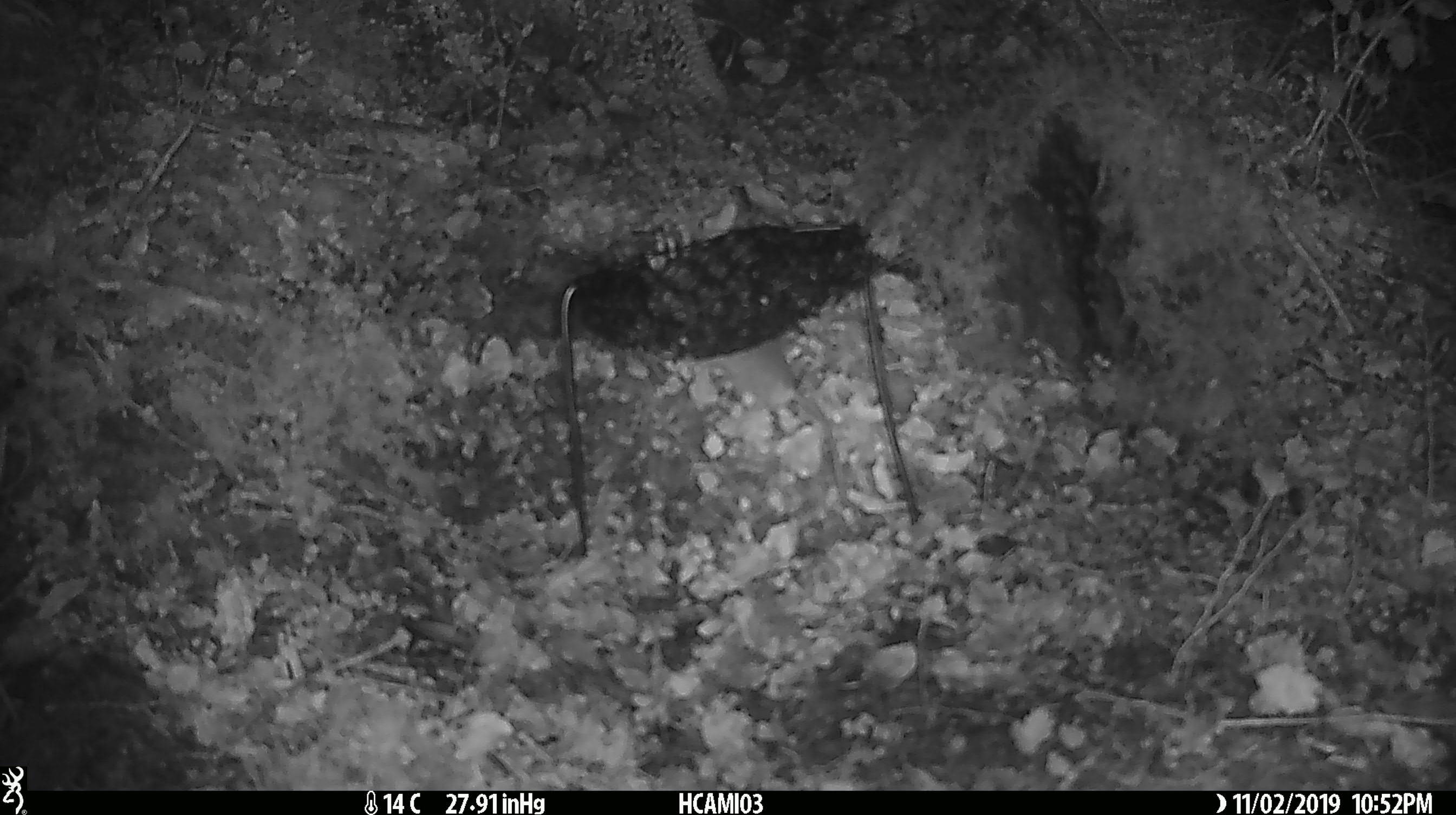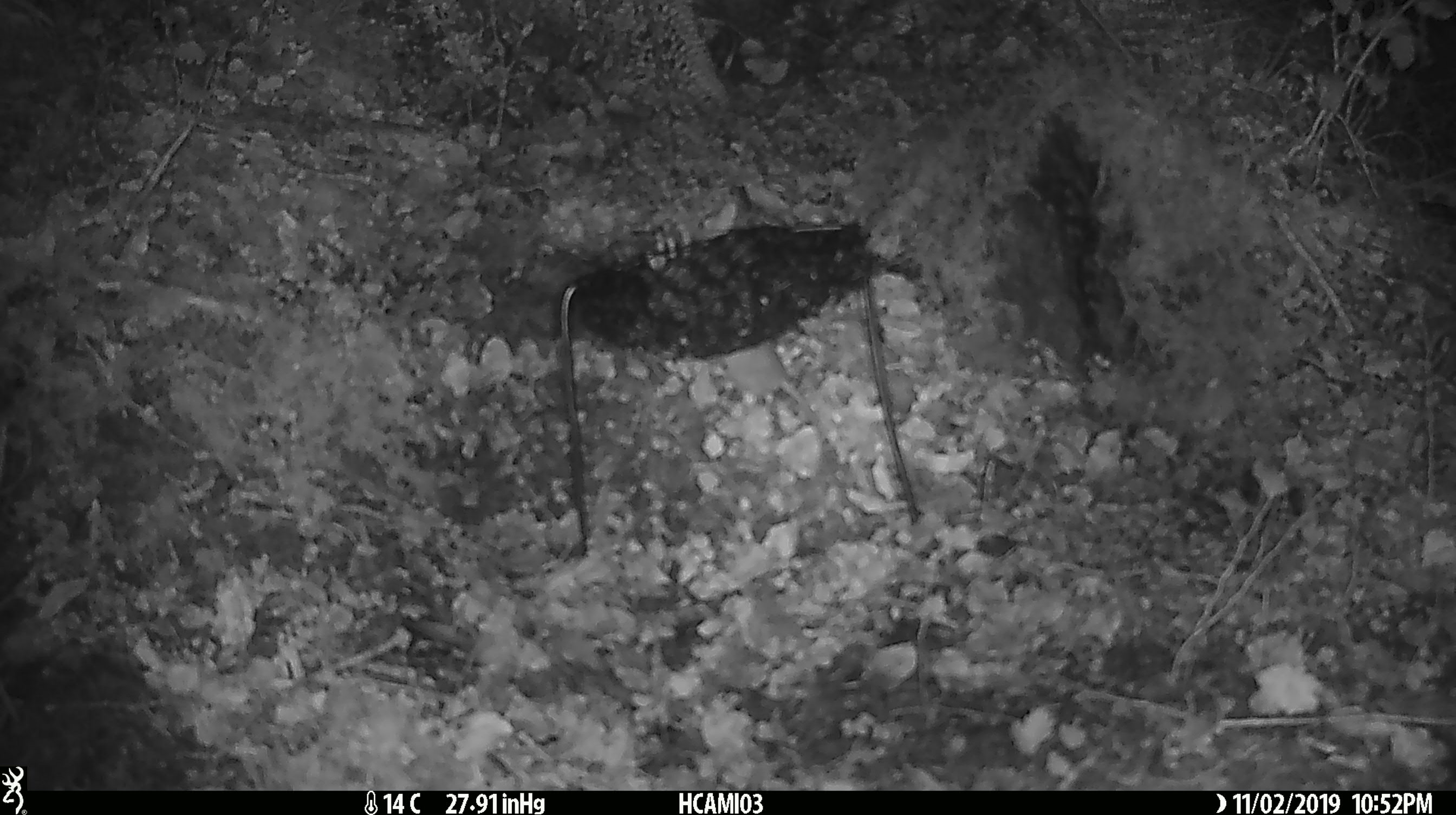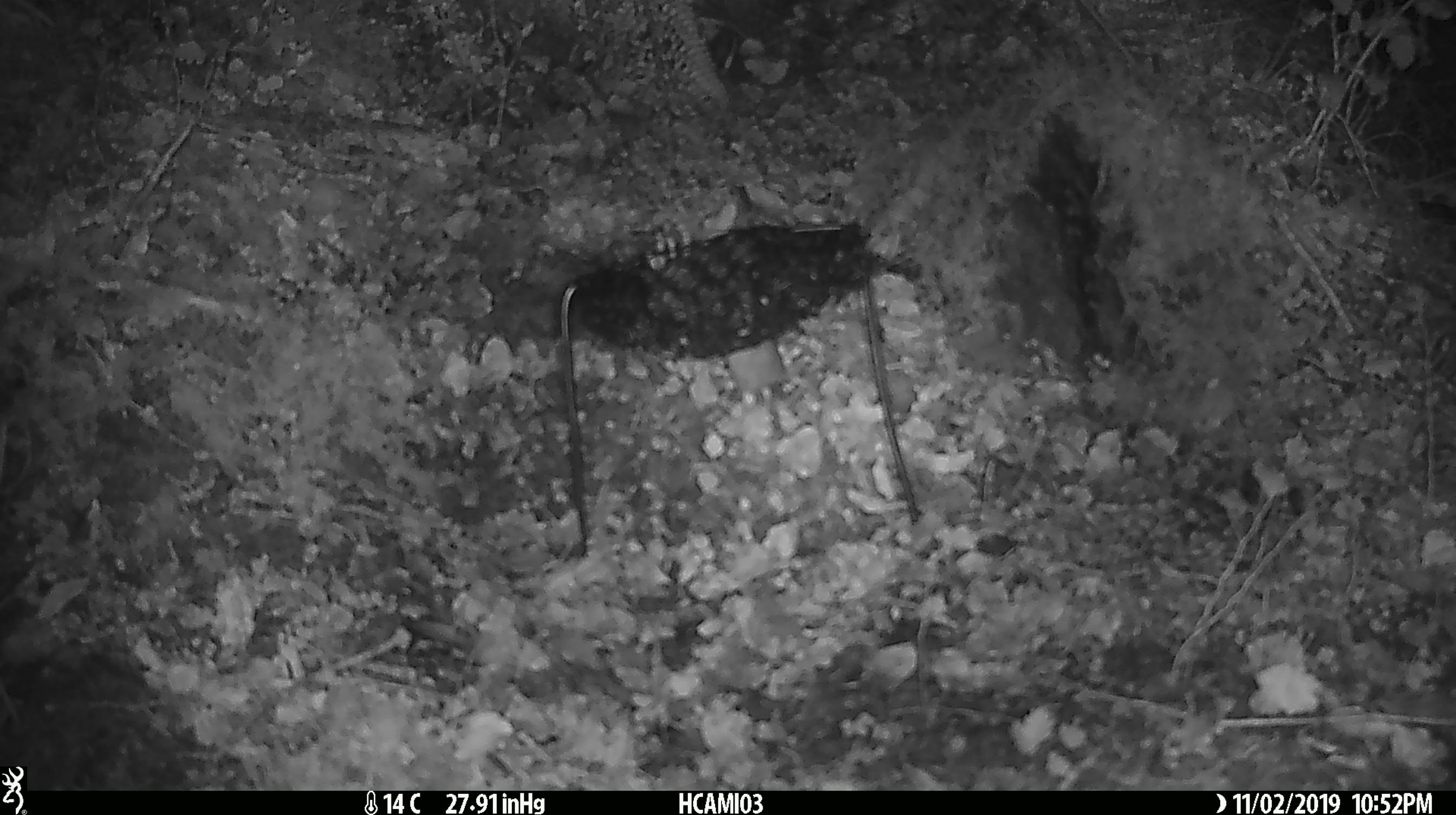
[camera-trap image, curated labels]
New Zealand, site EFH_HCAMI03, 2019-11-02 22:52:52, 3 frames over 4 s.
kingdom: Animalia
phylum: Chordata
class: Mammalia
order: Rodentia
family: Muridae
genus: Mus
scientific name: Mus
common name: mouse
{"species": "mouse (Mus)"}